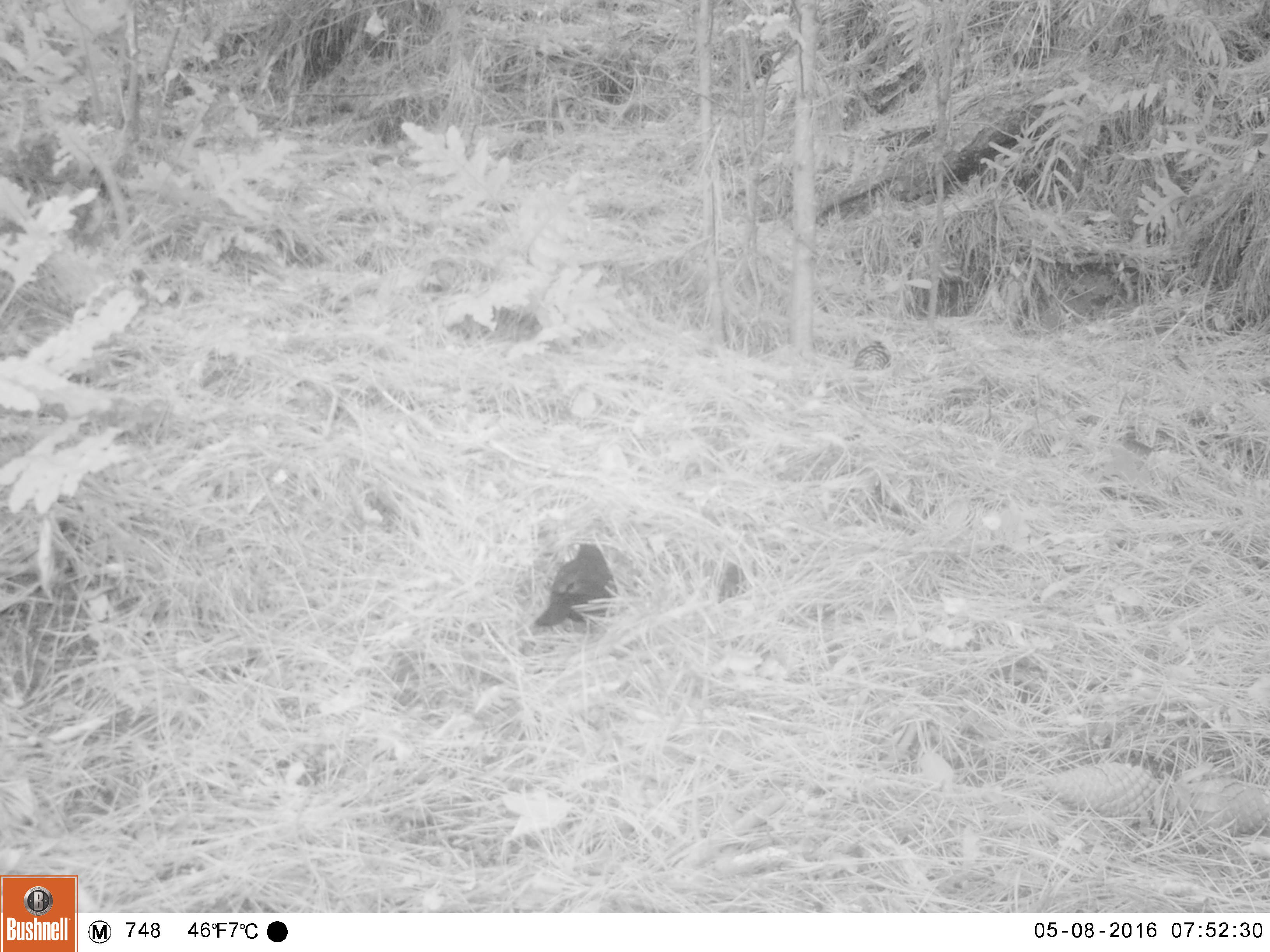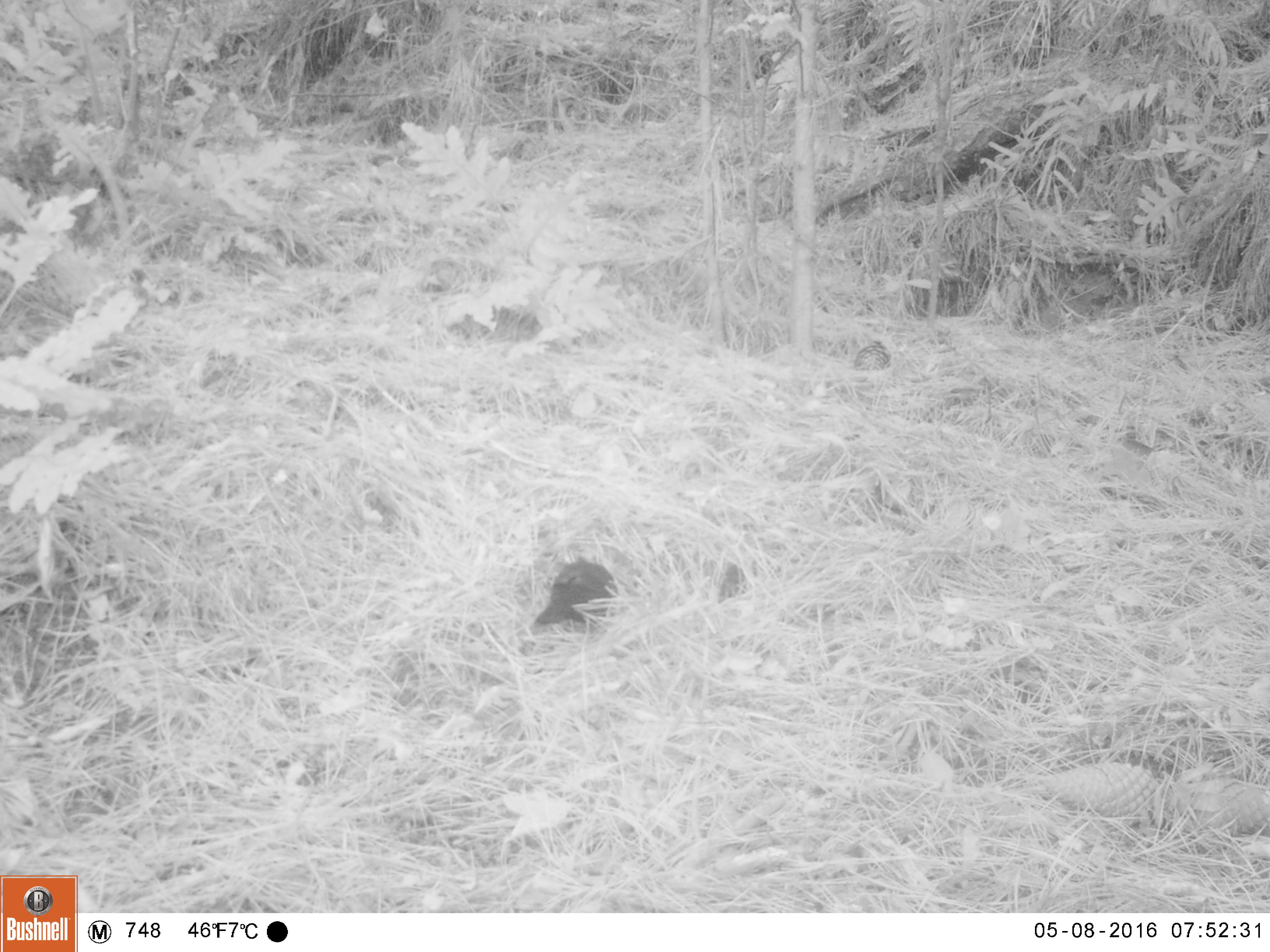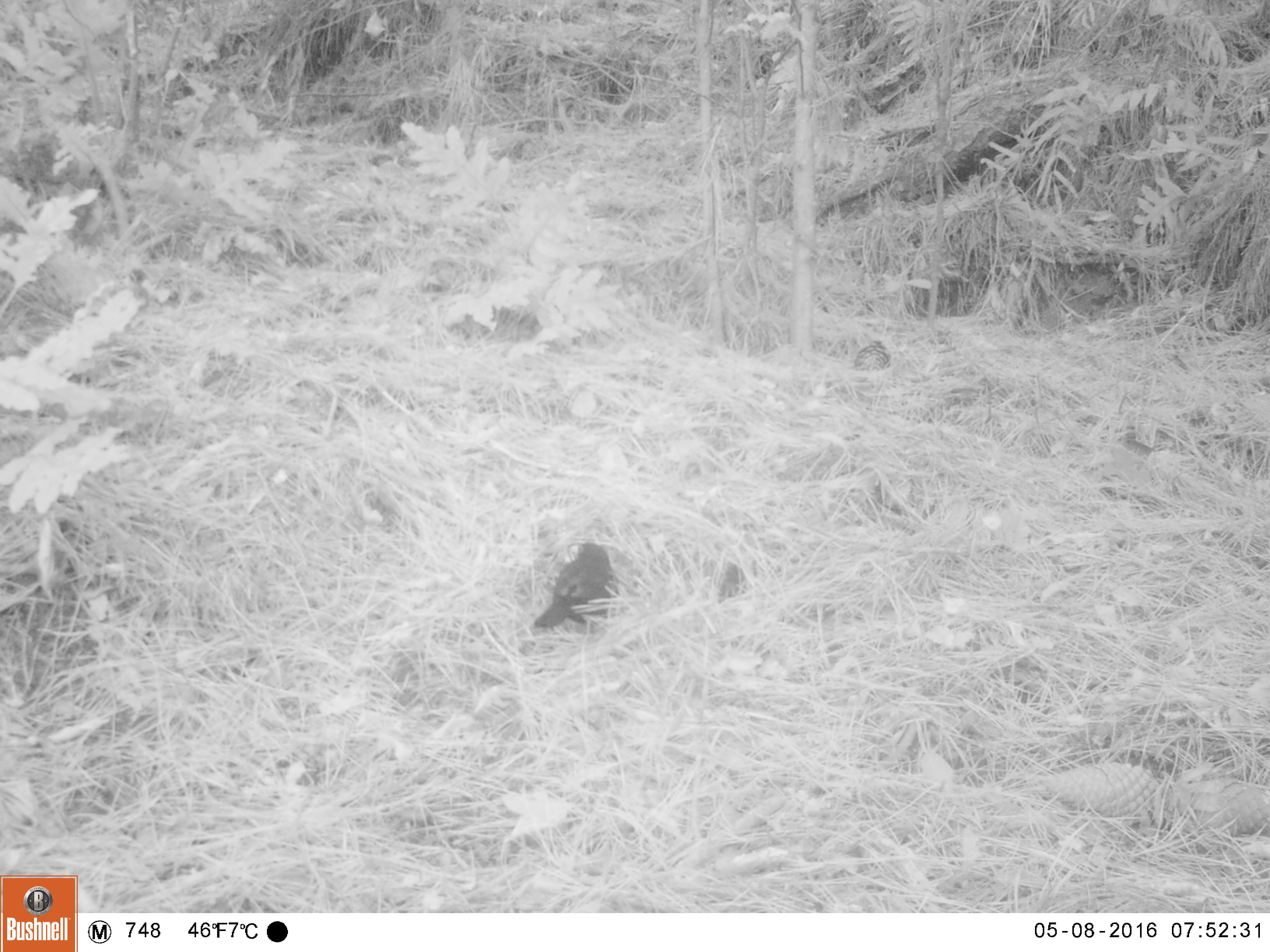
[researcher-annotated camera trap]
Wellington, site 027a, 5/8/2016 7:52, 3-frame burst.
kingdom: Animalia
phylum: Chordata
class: Aves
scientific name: Aves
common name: bird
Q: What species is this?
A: Bird (Aves).